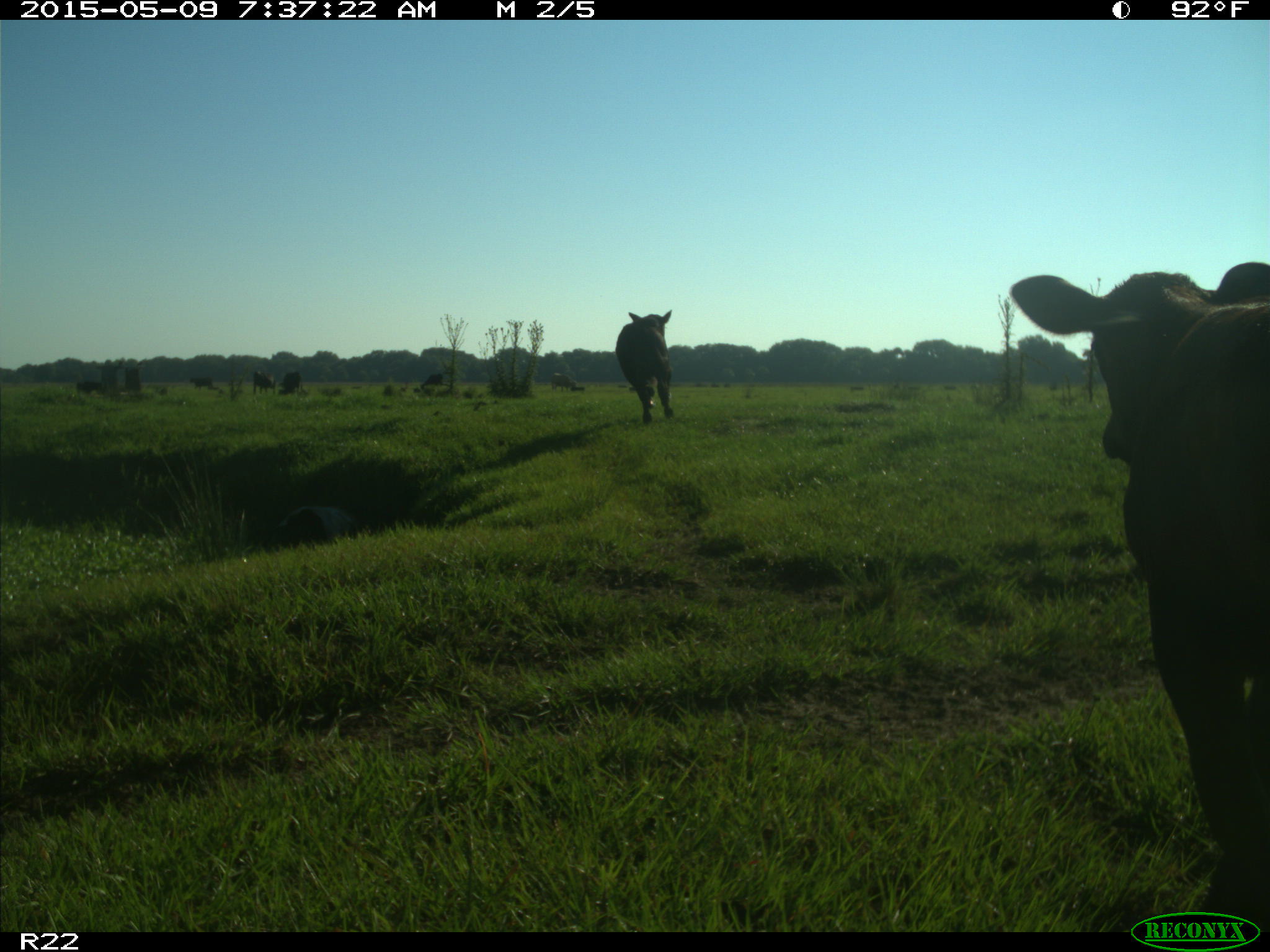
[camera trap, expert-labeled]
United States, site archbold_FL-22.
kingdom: Animalia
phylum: Chordata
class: Mammalia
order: Artiodactyla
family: Bovidae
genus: Bos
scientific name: Bos taurus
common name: domestic cow